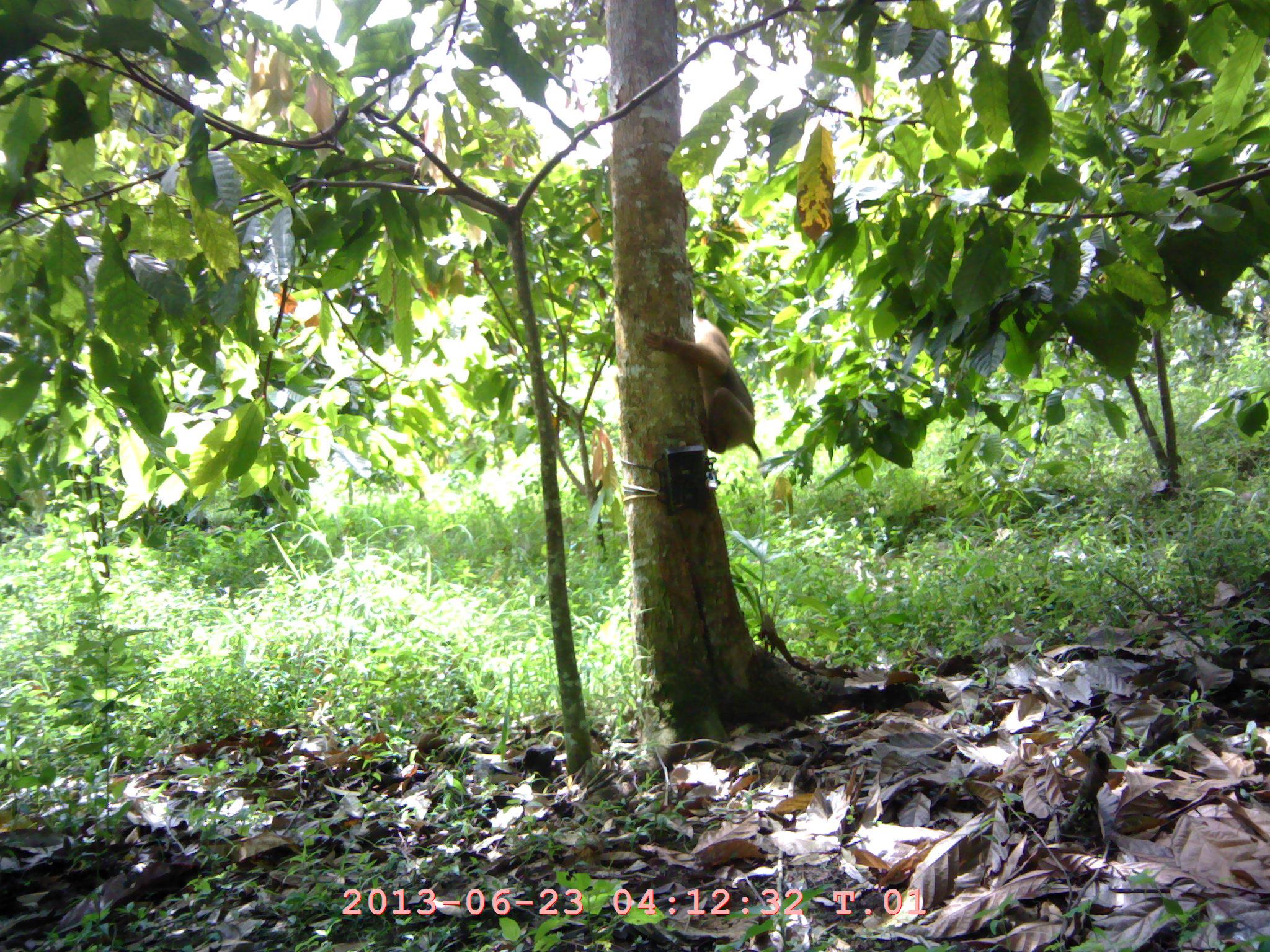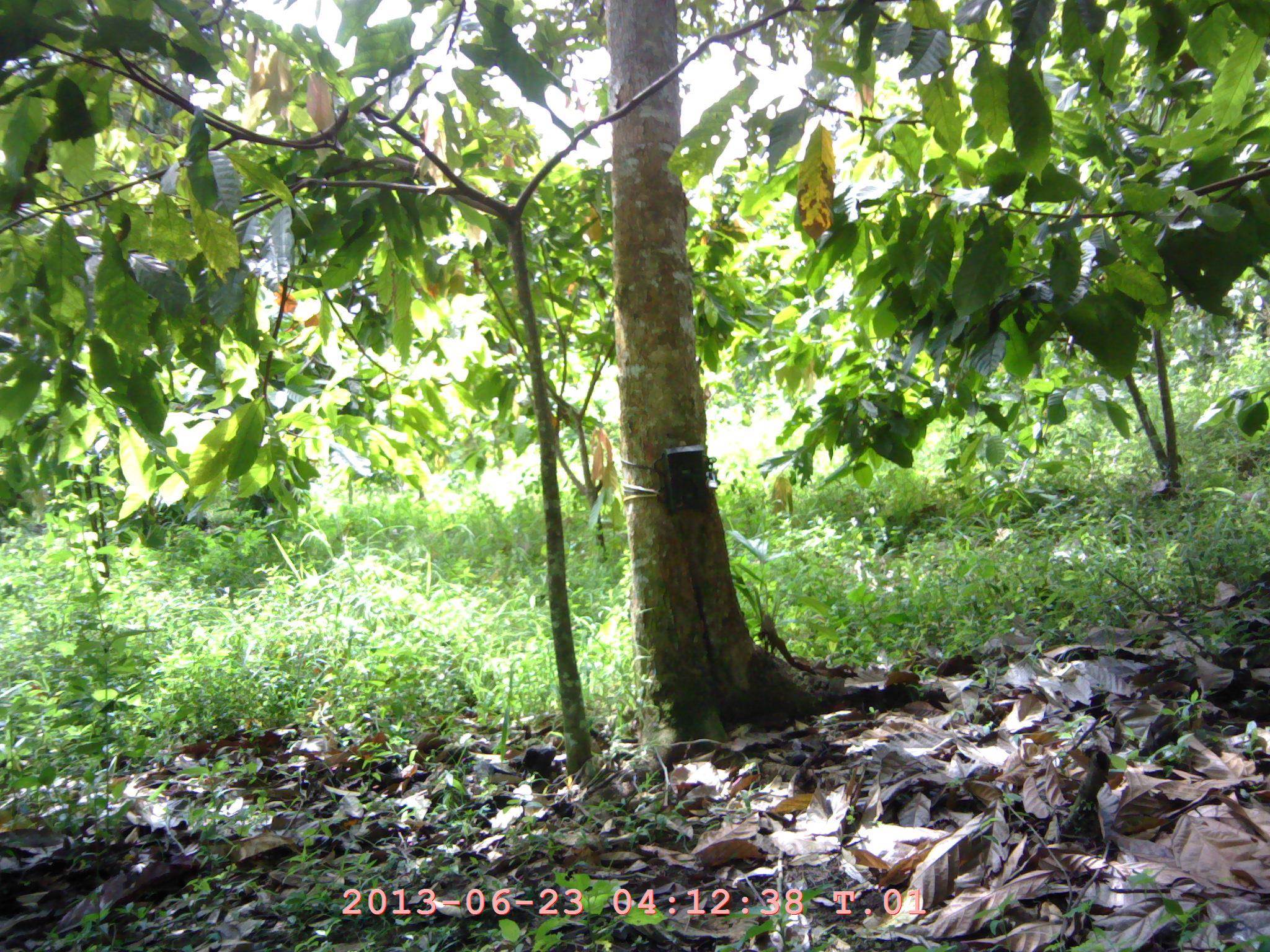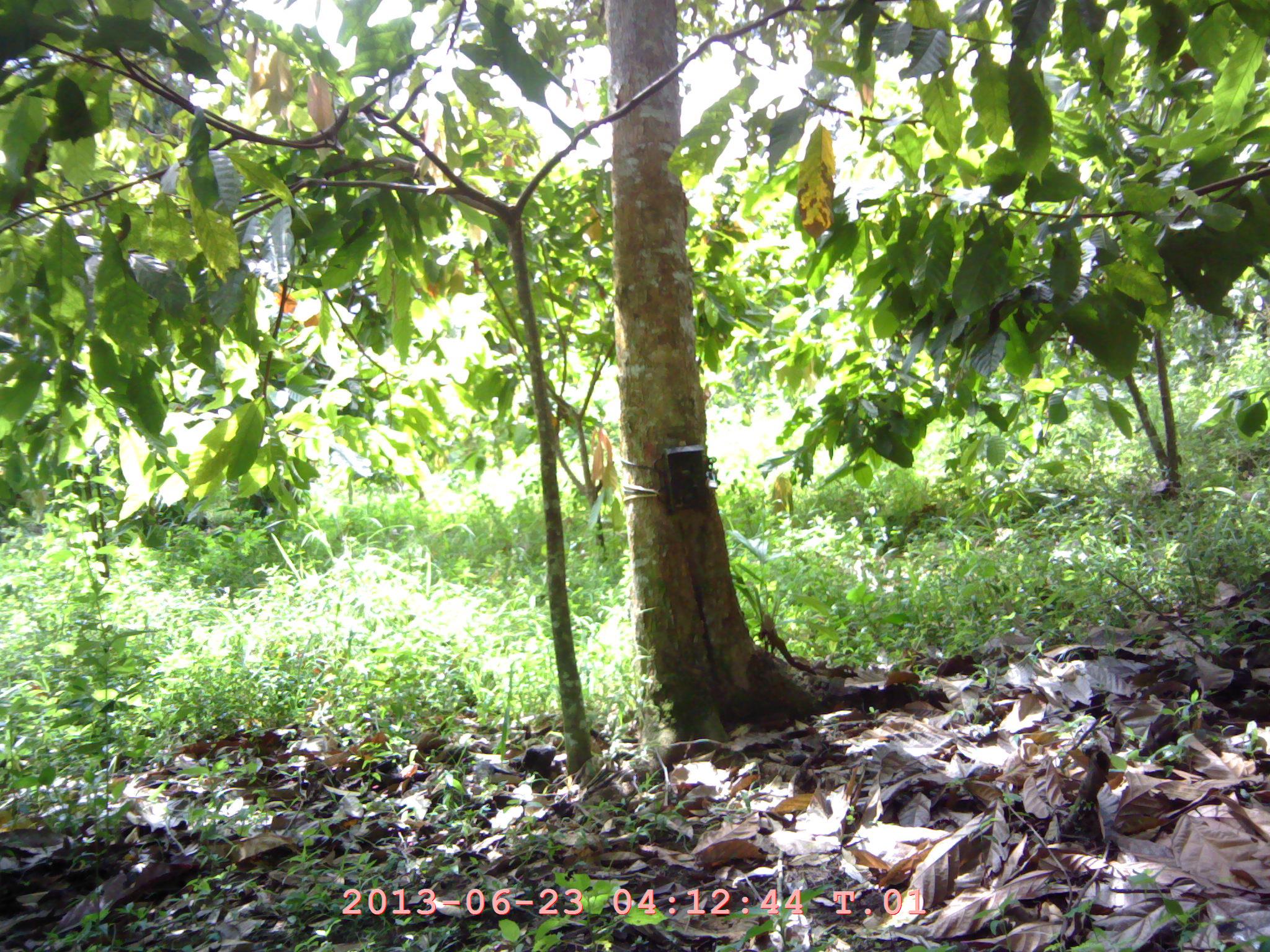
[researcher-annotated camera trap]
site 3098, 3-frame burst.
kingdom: Animalia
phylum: Chordata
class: Mammalia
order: Primates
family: Cercopithecidae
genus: Macaca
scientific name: Macaca nemestrina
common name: southern pig-tailed macaque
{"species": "Macaca nemestrina (southern pig-tailed macaque)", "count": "1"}